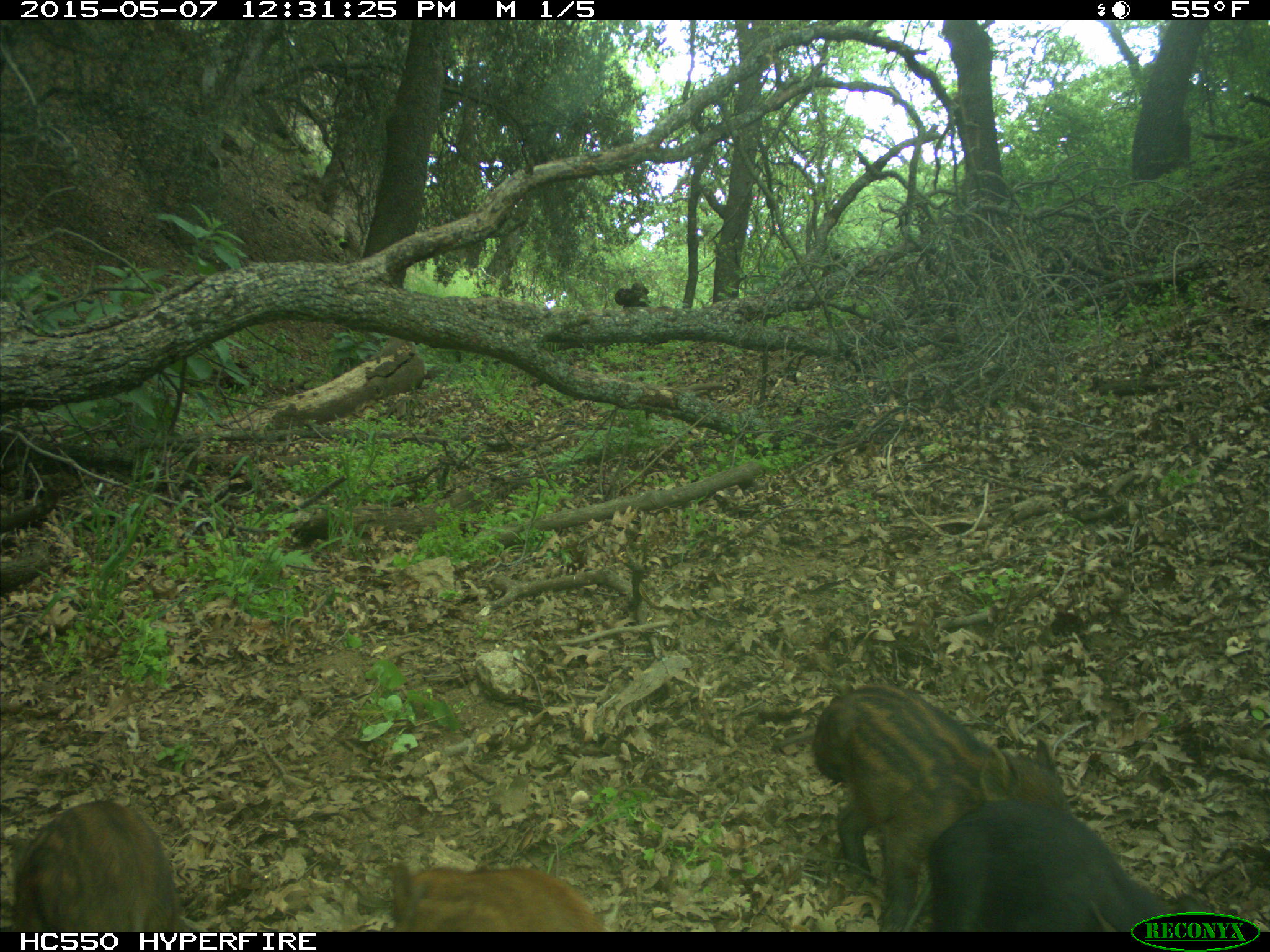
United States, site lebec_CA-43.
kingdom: Animalia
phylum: Chordata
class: Mammalia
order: Artiodactyla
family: Suidae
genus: Sus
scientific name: Sus scrofa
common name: wild boar